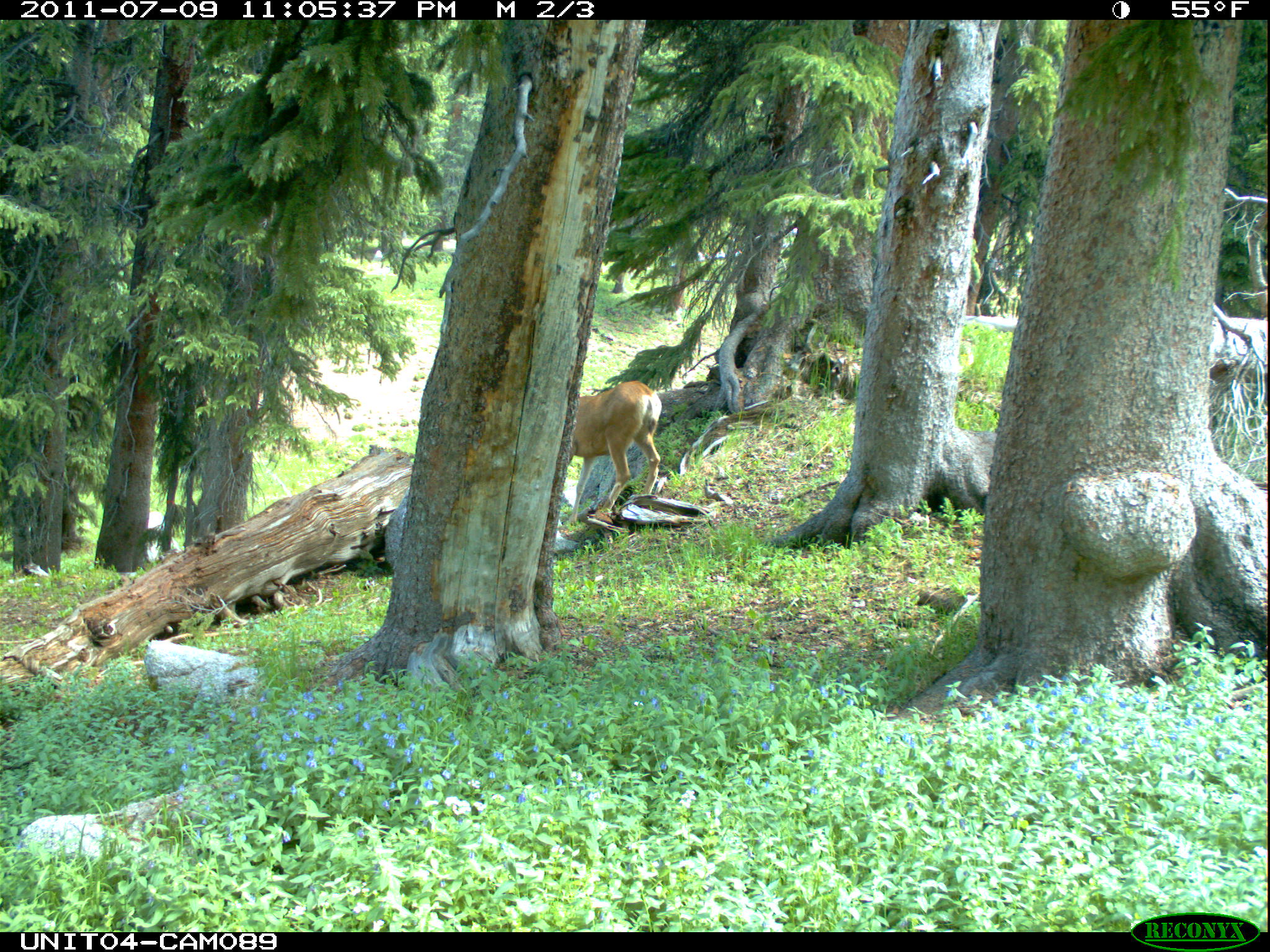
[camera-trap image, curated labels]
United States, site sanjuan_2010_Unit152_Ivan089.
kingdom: Animalia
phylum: Chordata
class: Mammalia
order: Artiodactyla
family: Cervidae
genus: Odocoileus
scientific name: Odocoileus hemionus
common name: mule deer